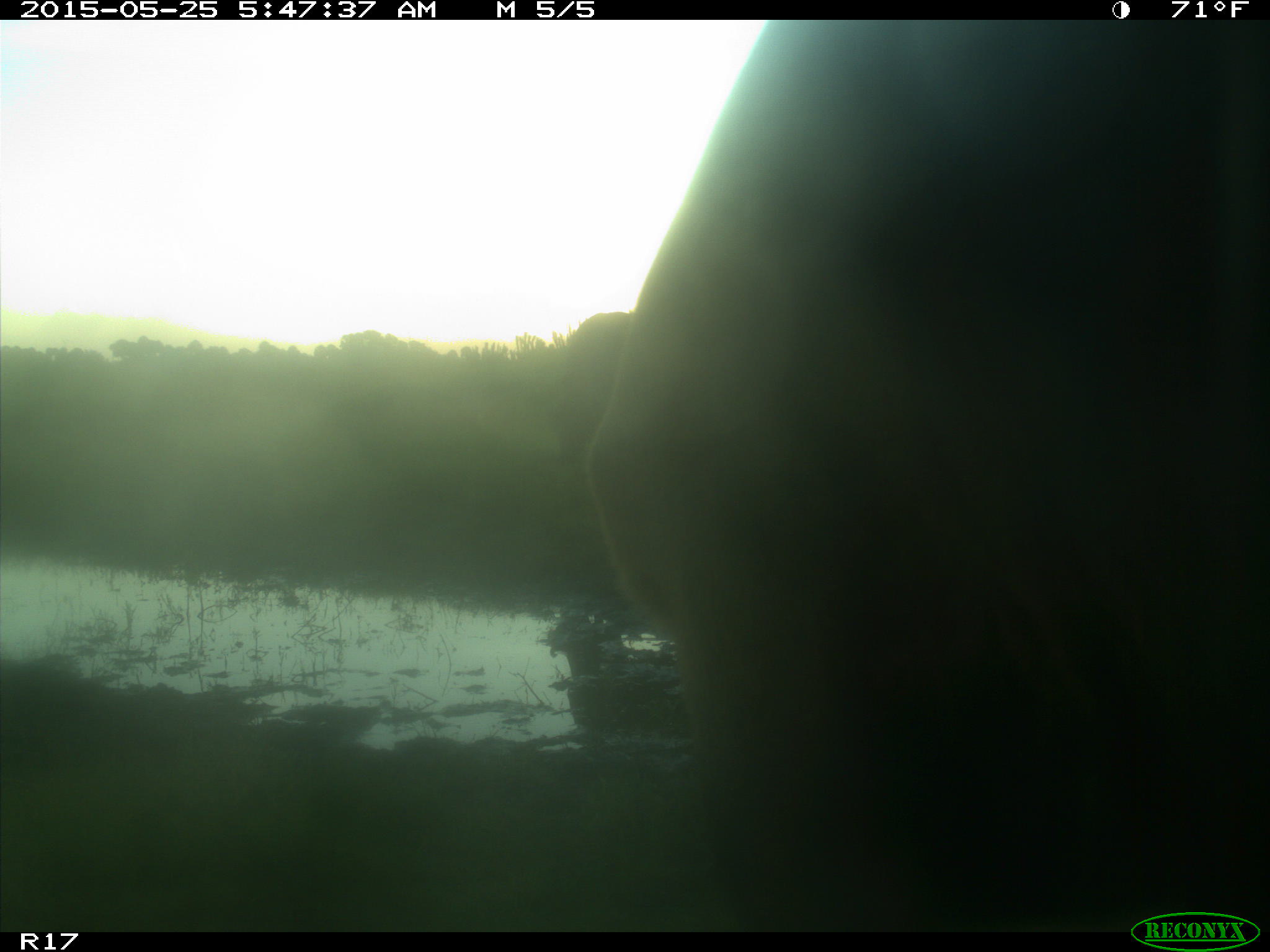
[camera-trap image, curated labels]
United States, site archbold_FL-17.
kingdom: Animalia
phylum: Chordata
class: Mammalia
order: Artiodactyla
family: Bovidae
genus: Bos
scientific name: Bos taurus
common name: domestic cow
Bos taurus (domestic cow).